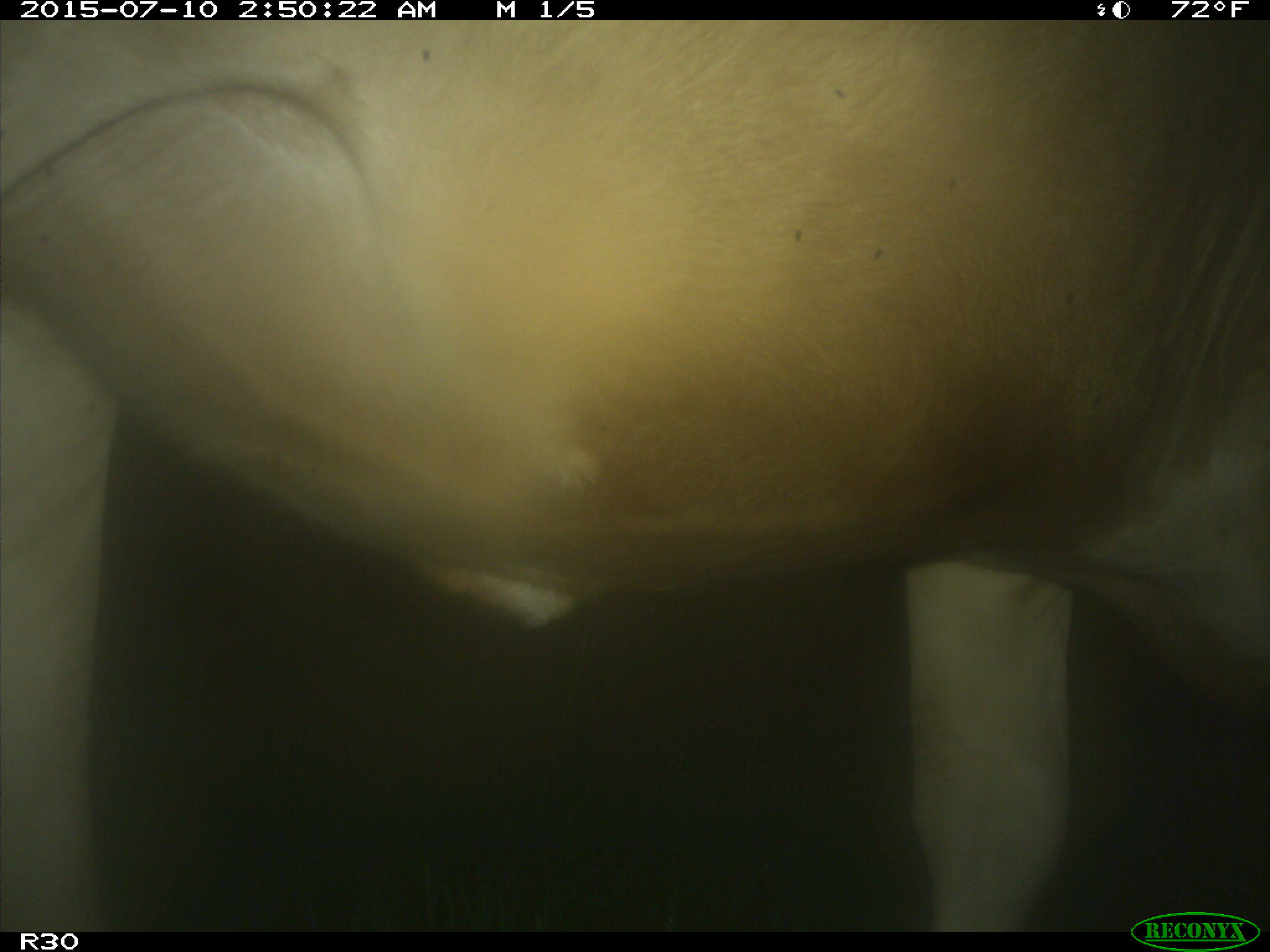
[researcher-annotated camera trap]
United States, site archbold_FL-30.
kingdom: Animalia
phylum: Chordata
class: Mammalia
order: Artiodactyla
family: Bovidae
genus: Bos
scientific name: Bos taurus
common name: domestic cow